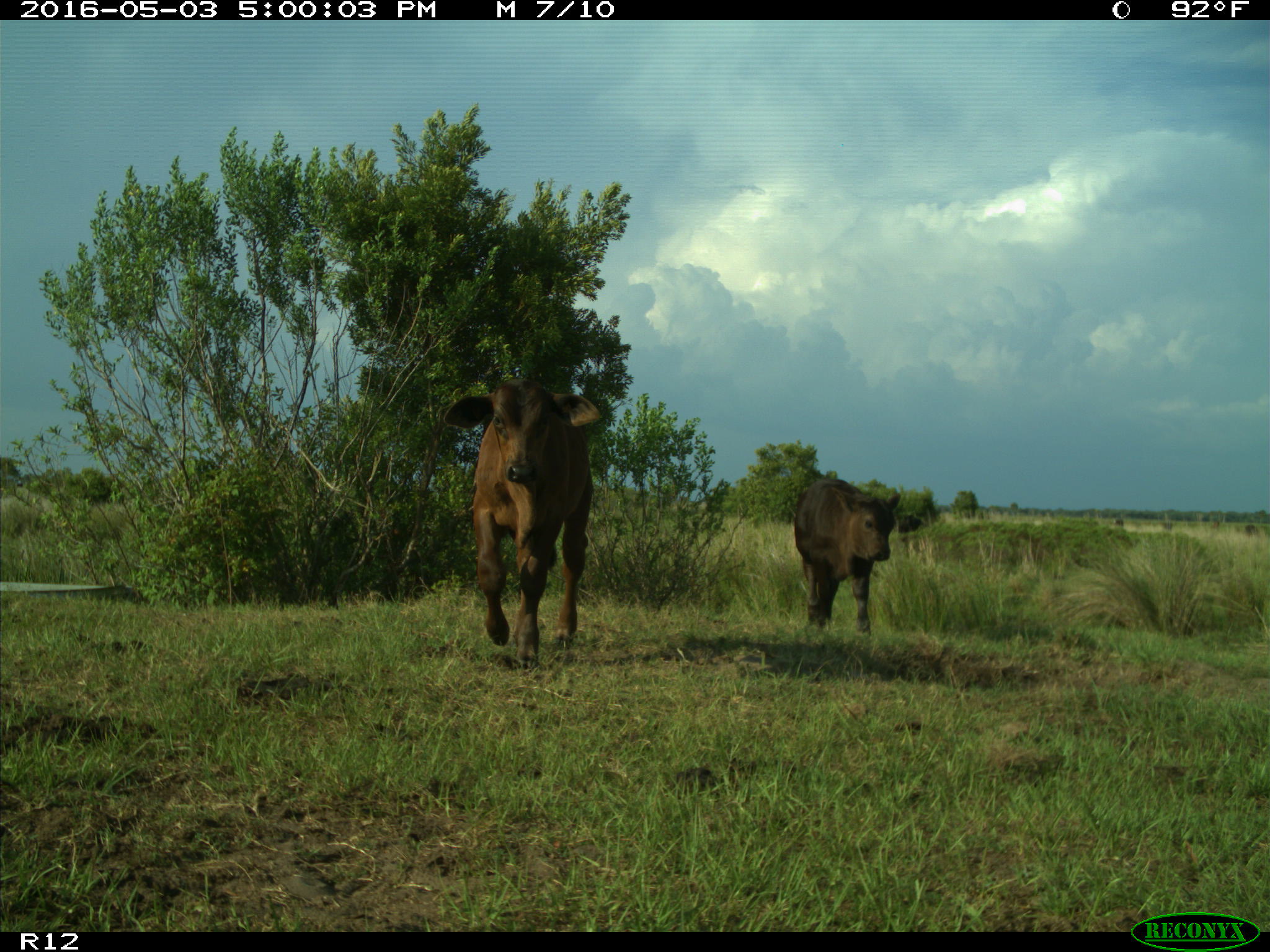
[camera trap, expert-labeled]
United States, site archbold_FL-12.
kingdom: Animalia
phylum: Chordata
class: Mammalia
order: Artiodactyla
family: Bovidae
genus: Bos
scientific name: Bos taurus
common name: domestic cow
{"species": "Bos taurus (domestic cow)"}